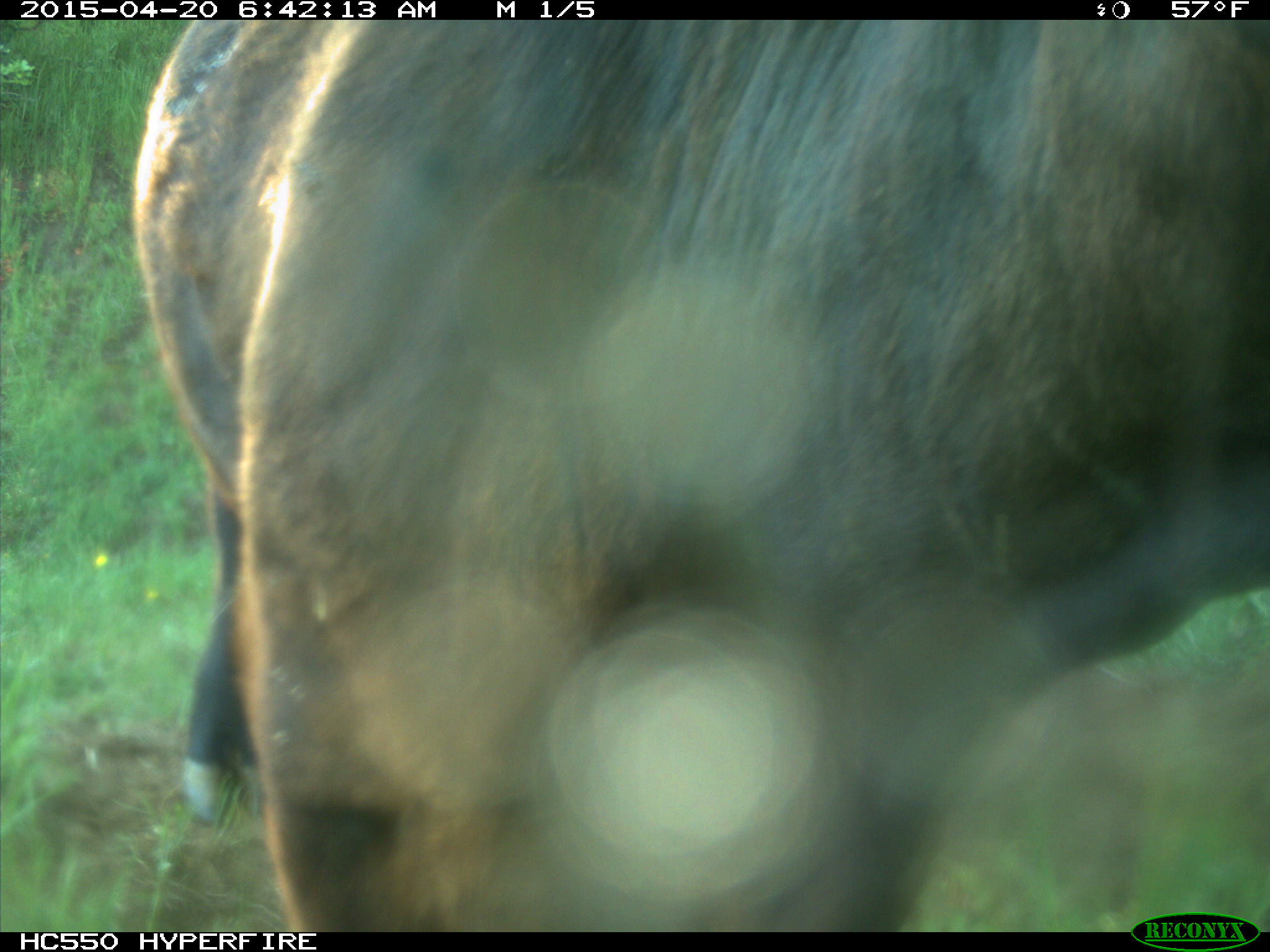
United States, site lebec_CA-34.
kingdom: Animalia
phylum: Chordata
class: Mammalia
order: Artiodactyla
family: Bovidae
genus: Bos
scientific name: Bos taurus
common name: domestic cow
Bos taurus (domestic cow).